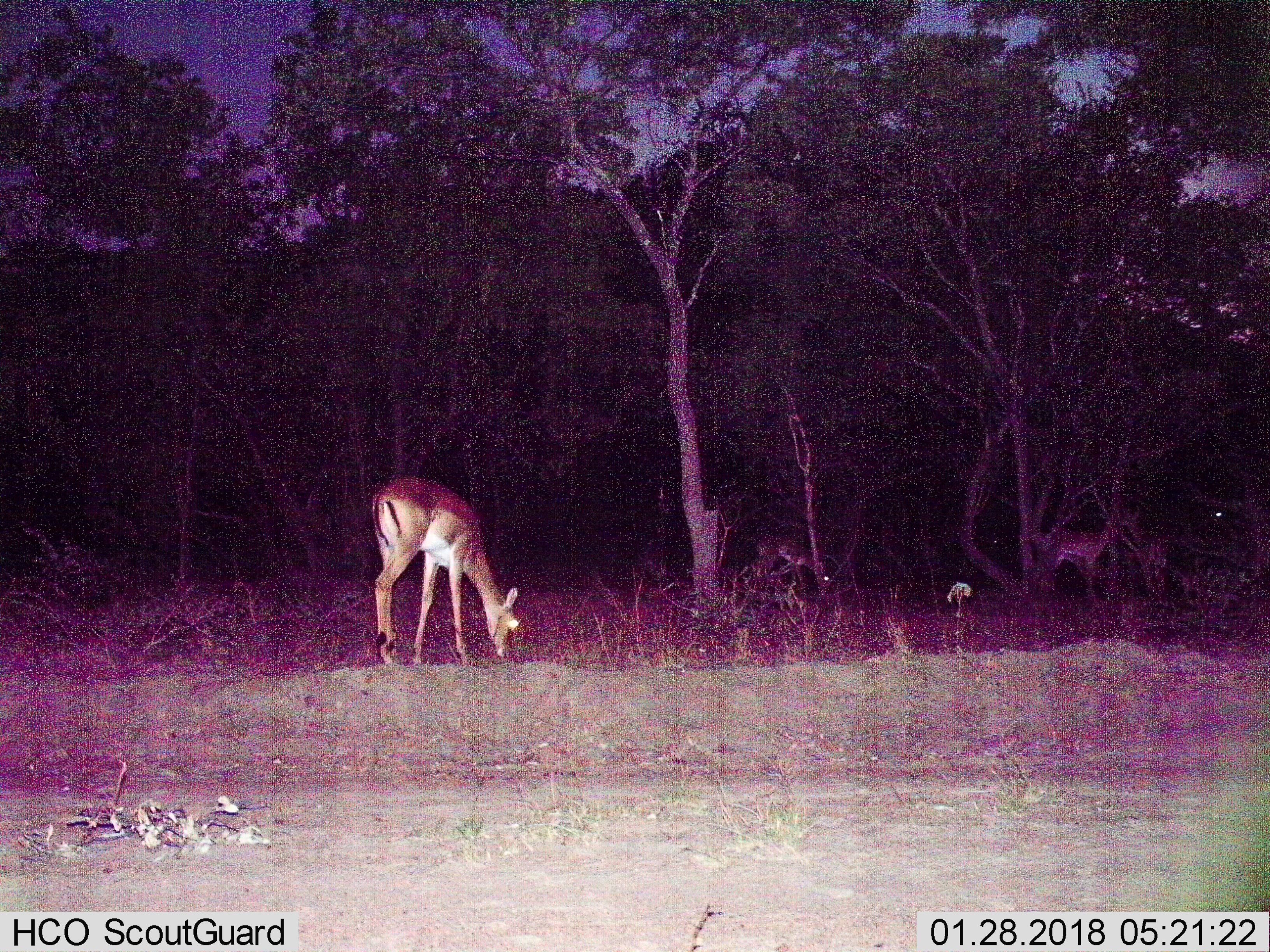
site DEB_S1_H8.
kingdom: Animalia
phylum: Chordata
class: Mammalia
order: Artiodactyla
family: Bovidae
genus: Aepyceros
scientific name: Aepyceros melampus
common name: impala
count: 3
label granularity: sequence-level